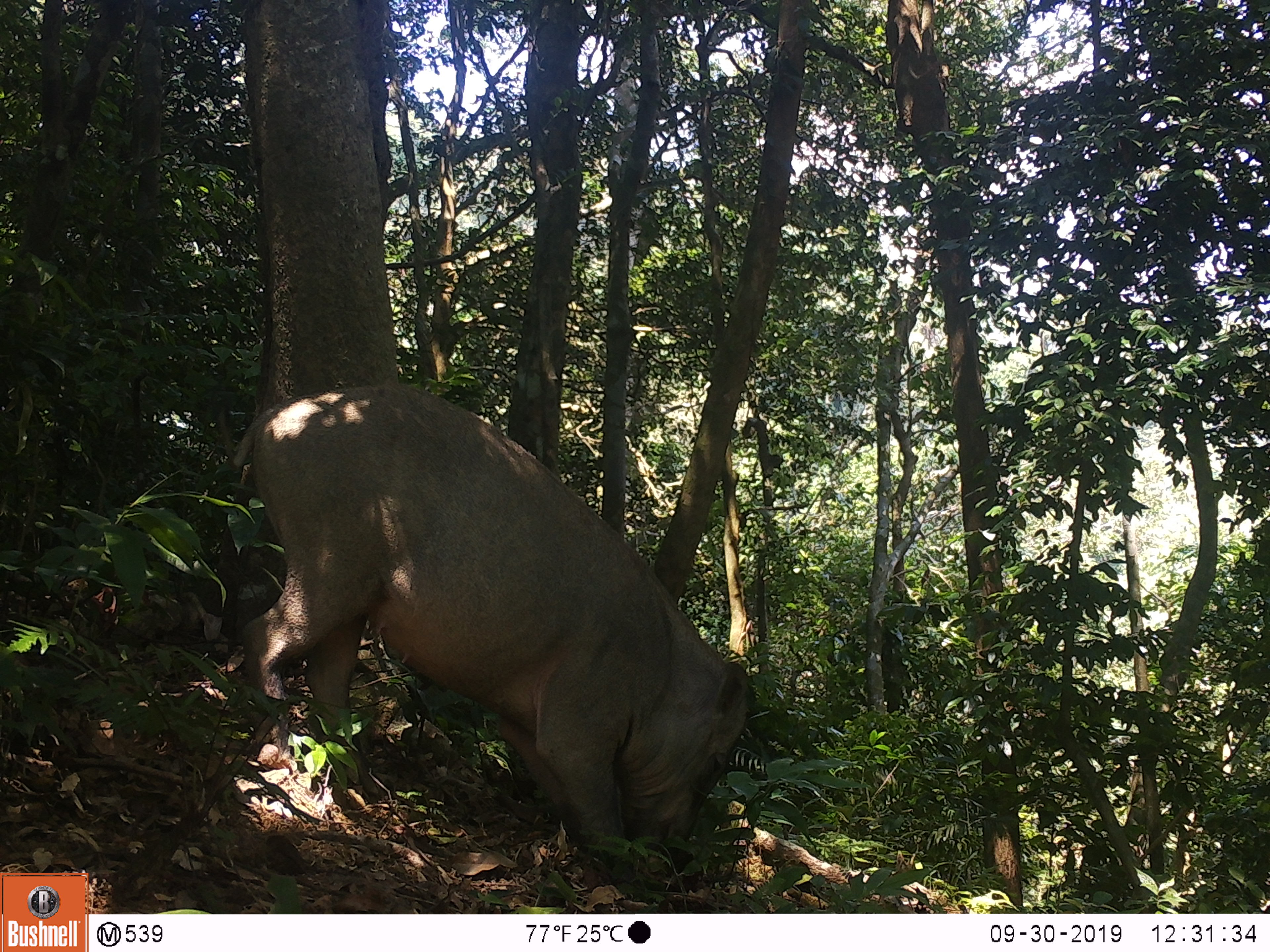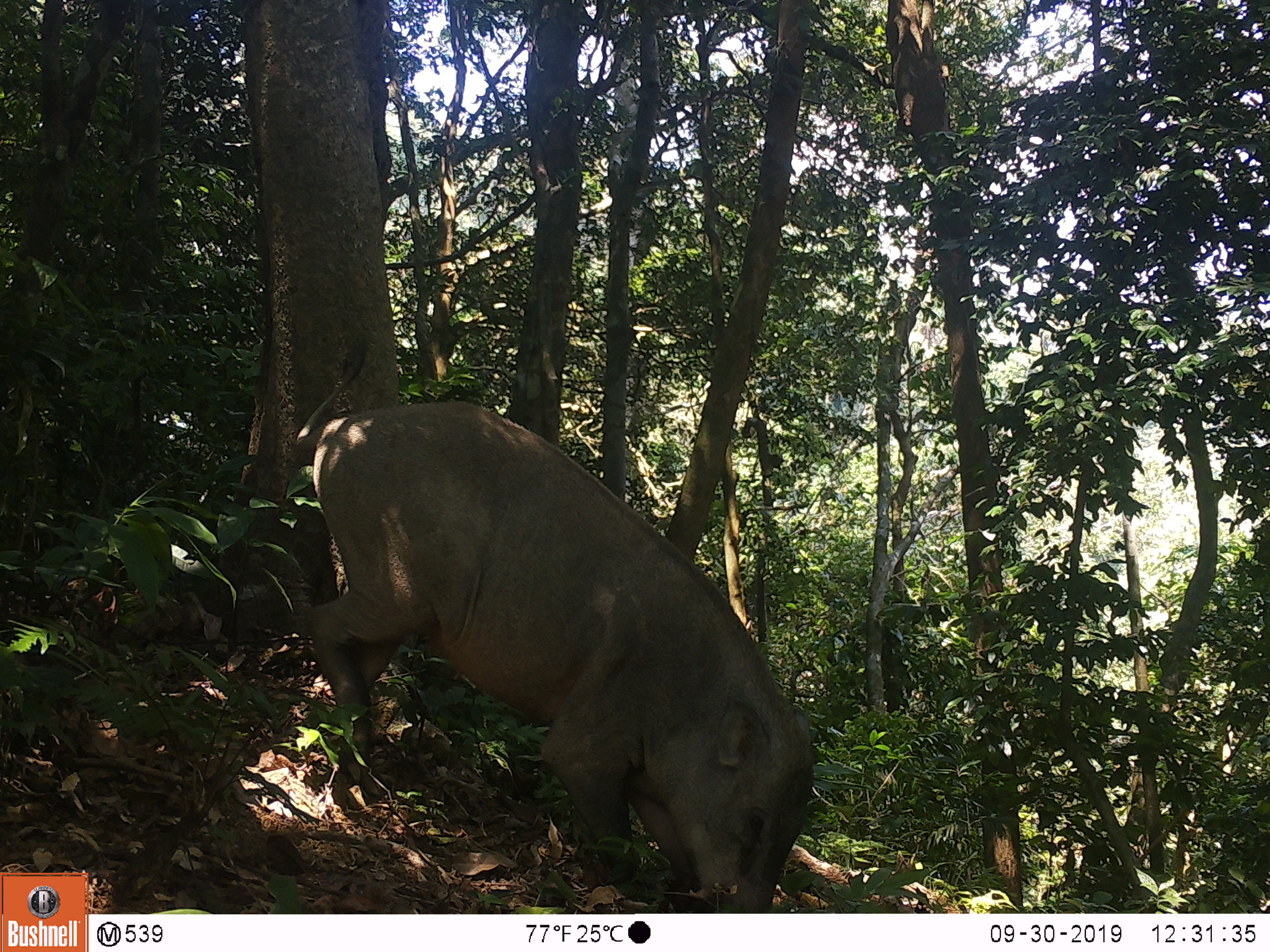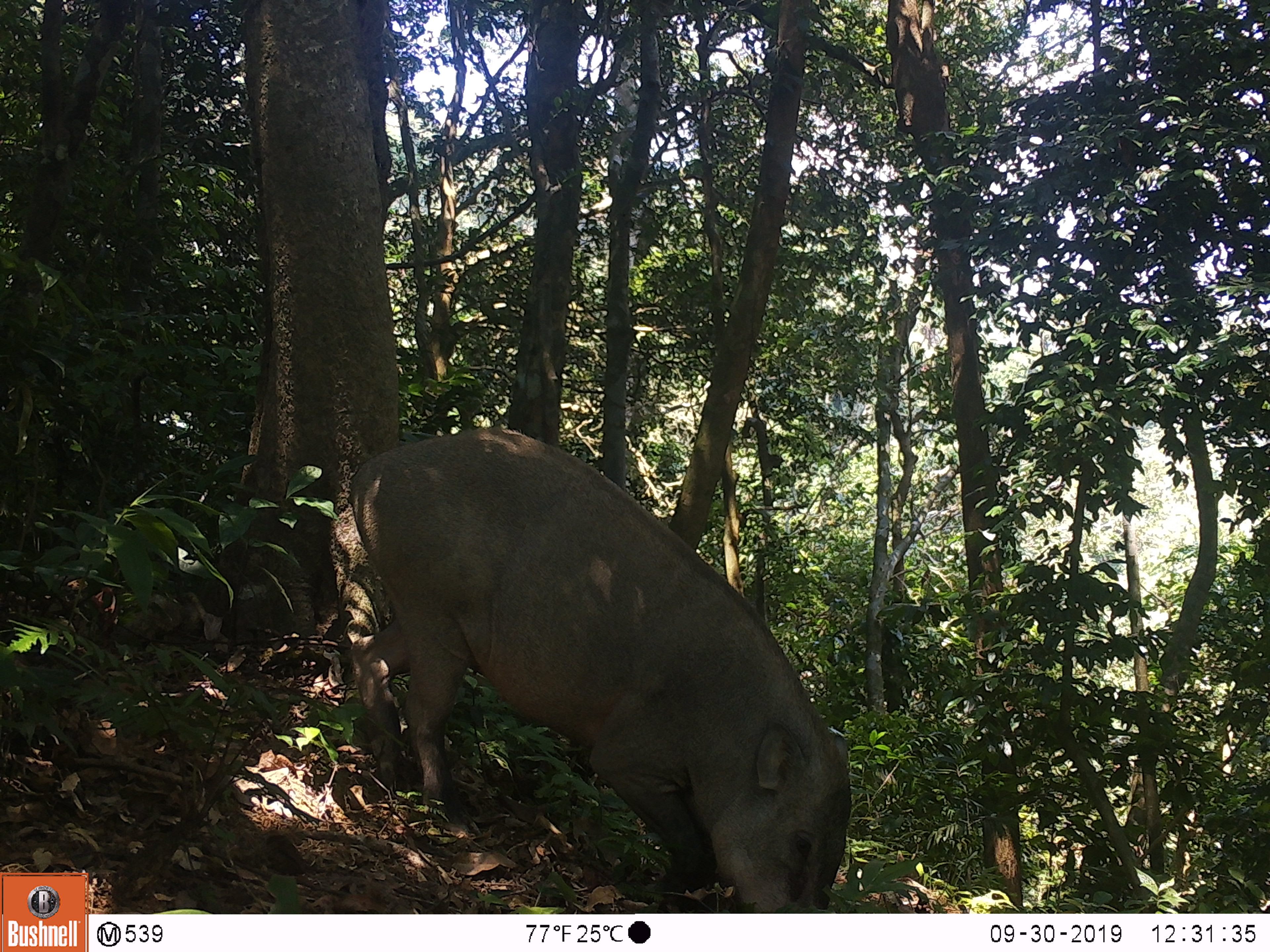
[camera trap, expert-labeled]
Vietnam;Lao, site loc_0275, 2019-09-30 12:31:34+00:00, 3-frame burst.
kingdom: Animalia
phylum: Chordata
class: Mammalia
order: Artiodactyla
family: Suidae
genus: Sus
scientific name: Sus scrofa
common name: eurasian wild pig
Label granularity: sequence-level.